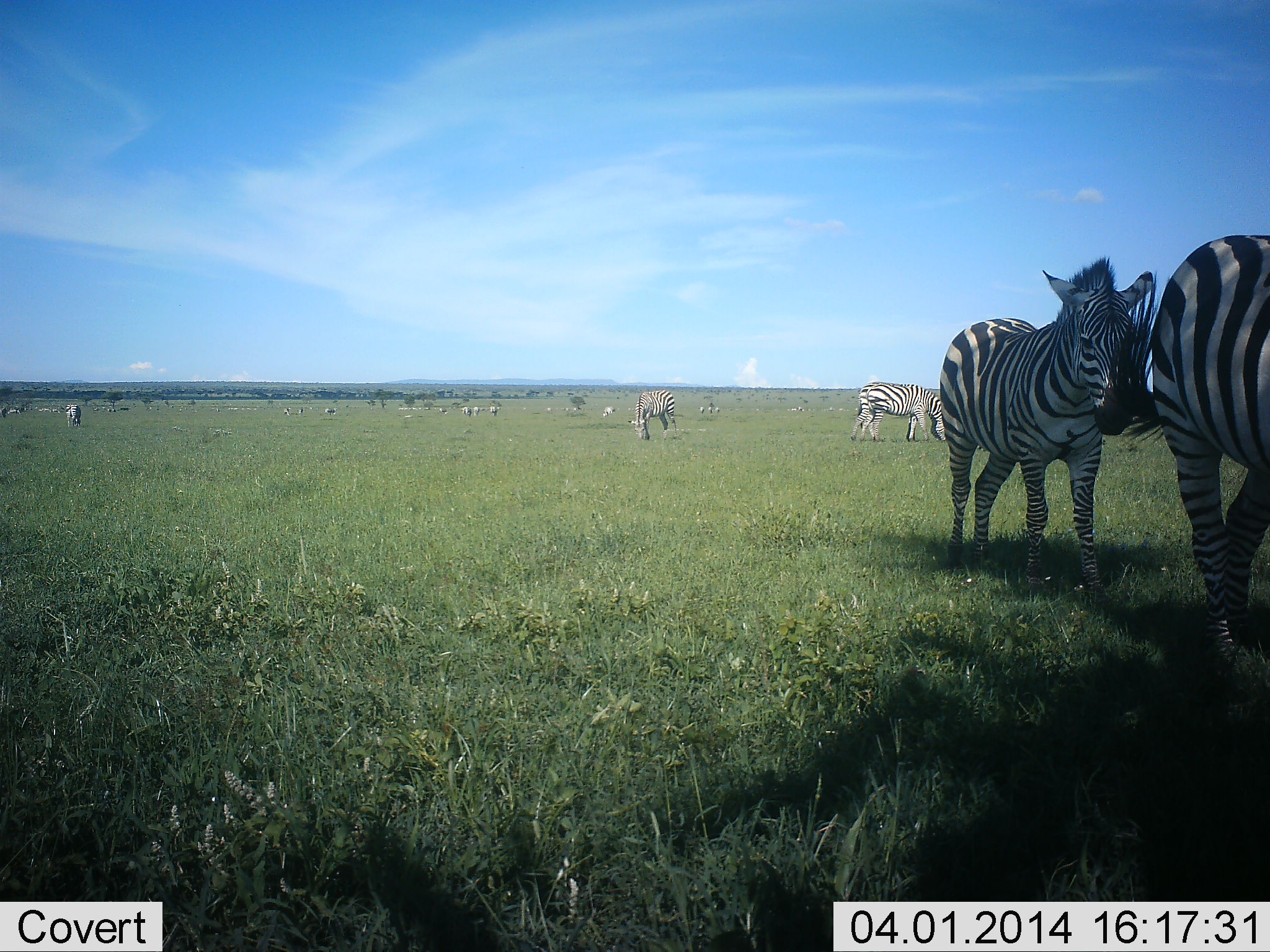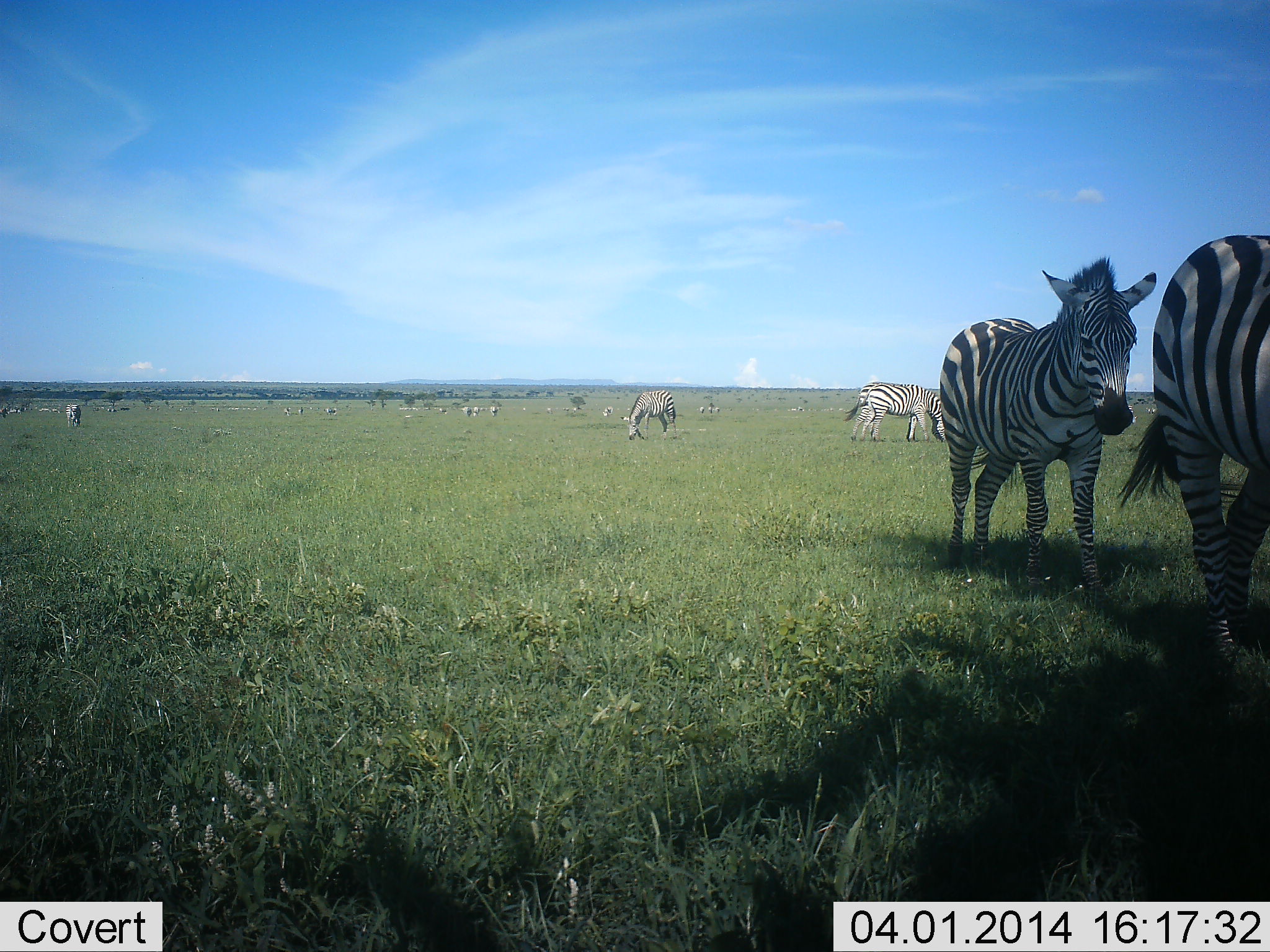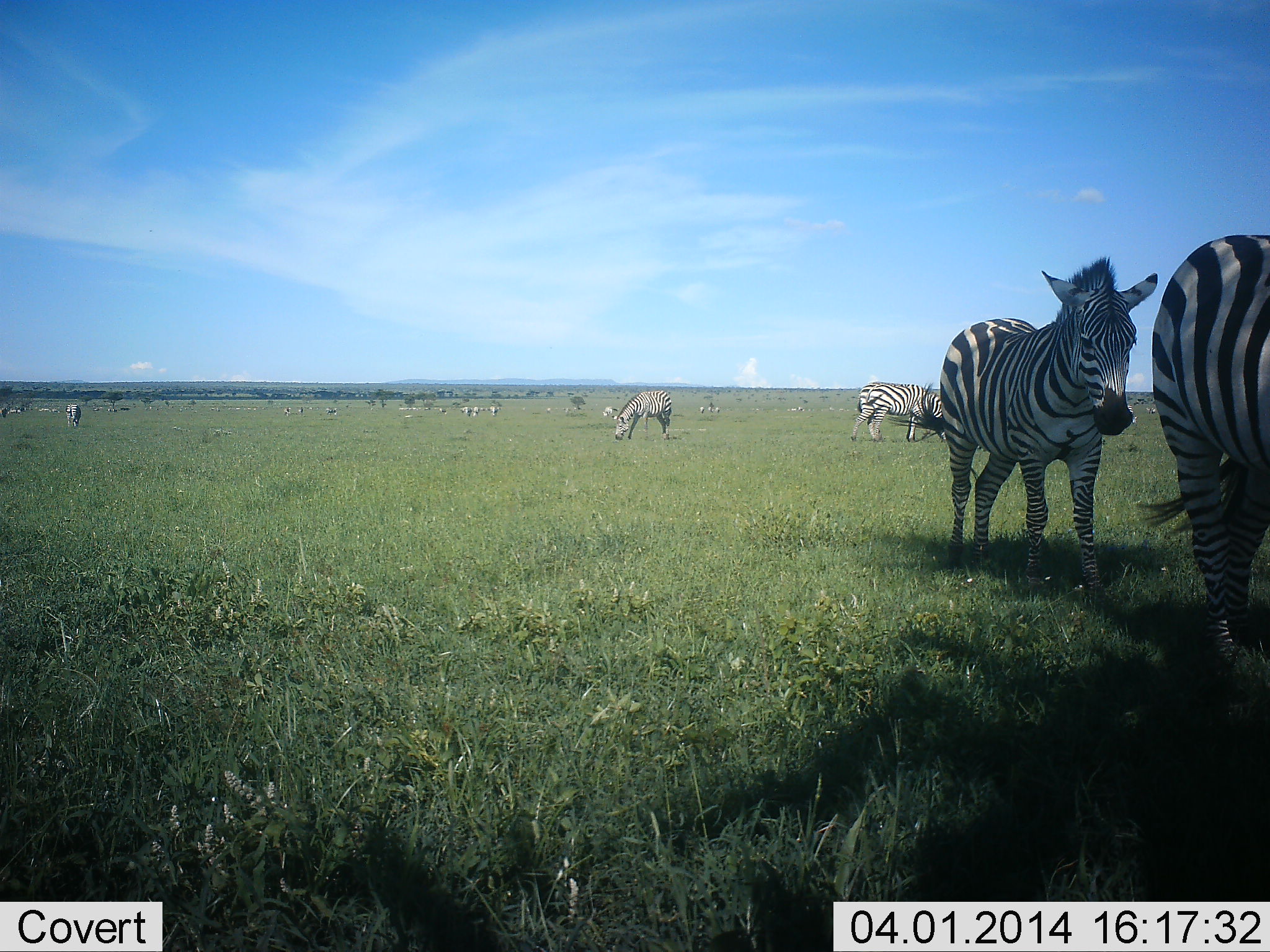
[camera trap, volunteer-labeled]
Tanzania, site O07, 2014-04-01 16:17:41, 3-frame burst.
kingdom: Animalia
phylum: Chordata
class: Mammalia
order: Perissodactyla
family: Equidae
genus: Equus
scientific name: Equus quagga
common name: plains zebra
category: zebra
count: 11-50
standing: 80%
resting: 10%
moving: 30%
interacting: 0%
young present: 10%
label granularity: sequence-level